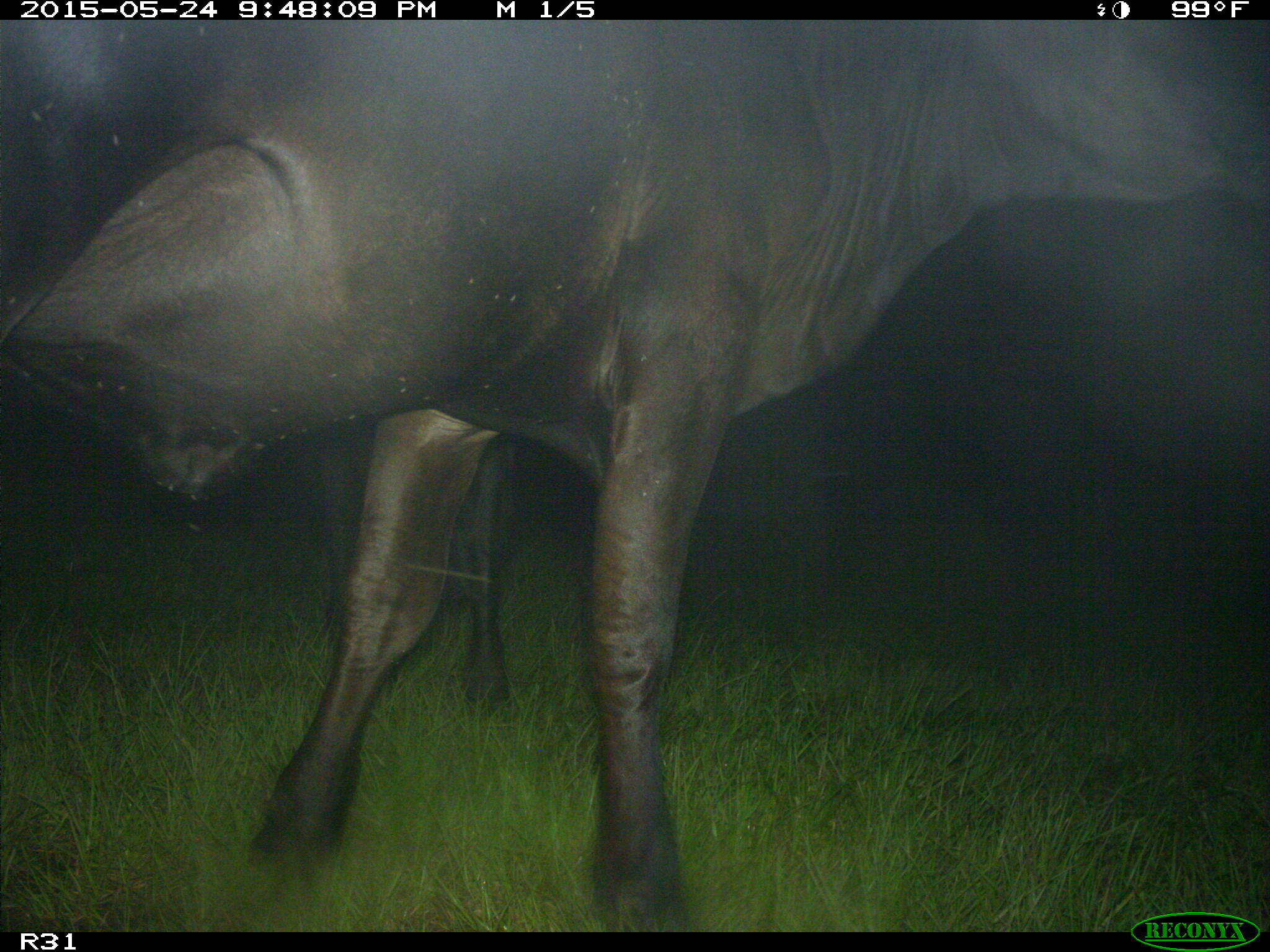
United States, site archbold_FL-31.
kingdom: Animalia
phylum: Chordata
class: Mammalia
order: Artiodactyla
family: Bovidae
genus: Bos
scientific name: Bos taurus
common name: domestic cow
Bos taurus (domestic cow).